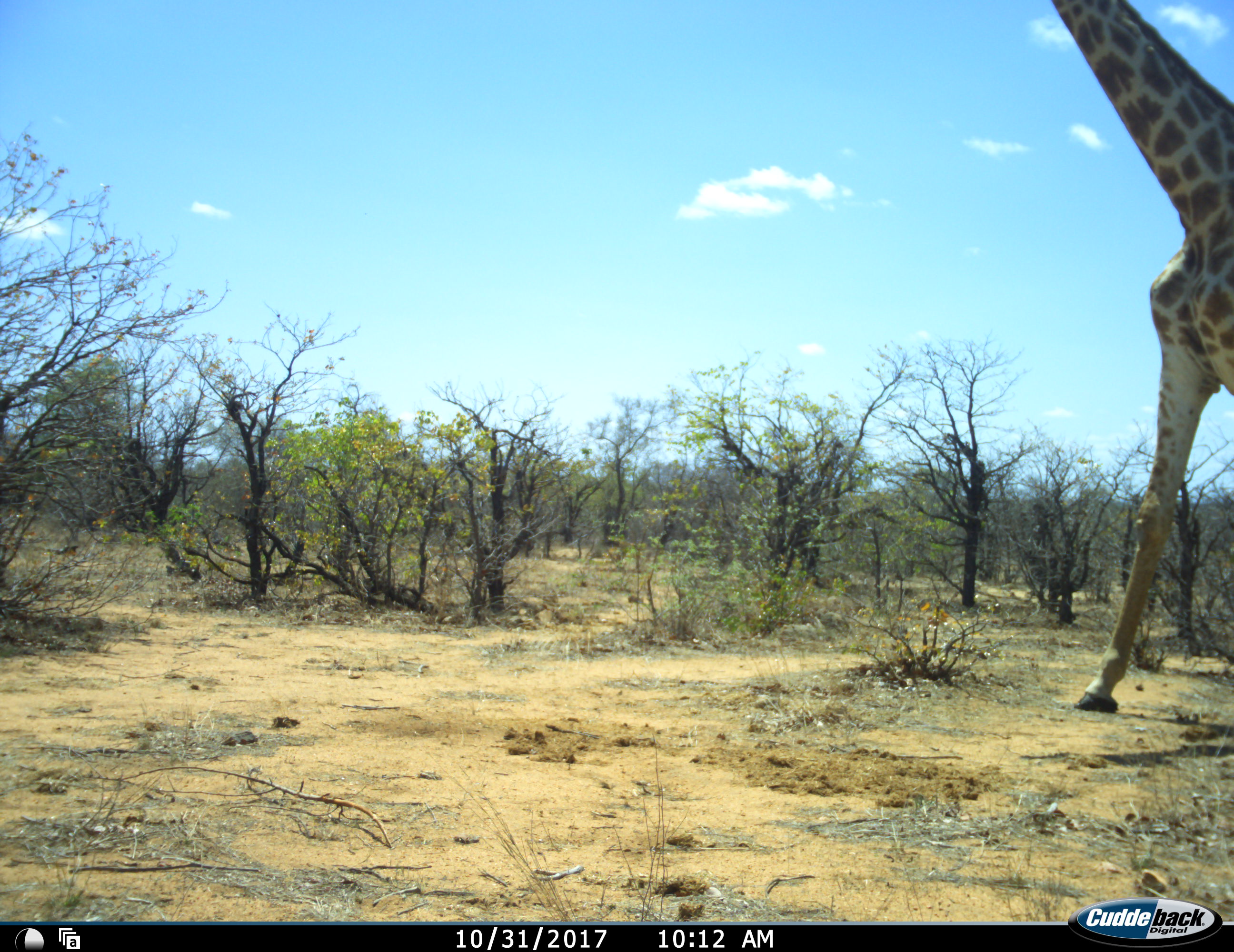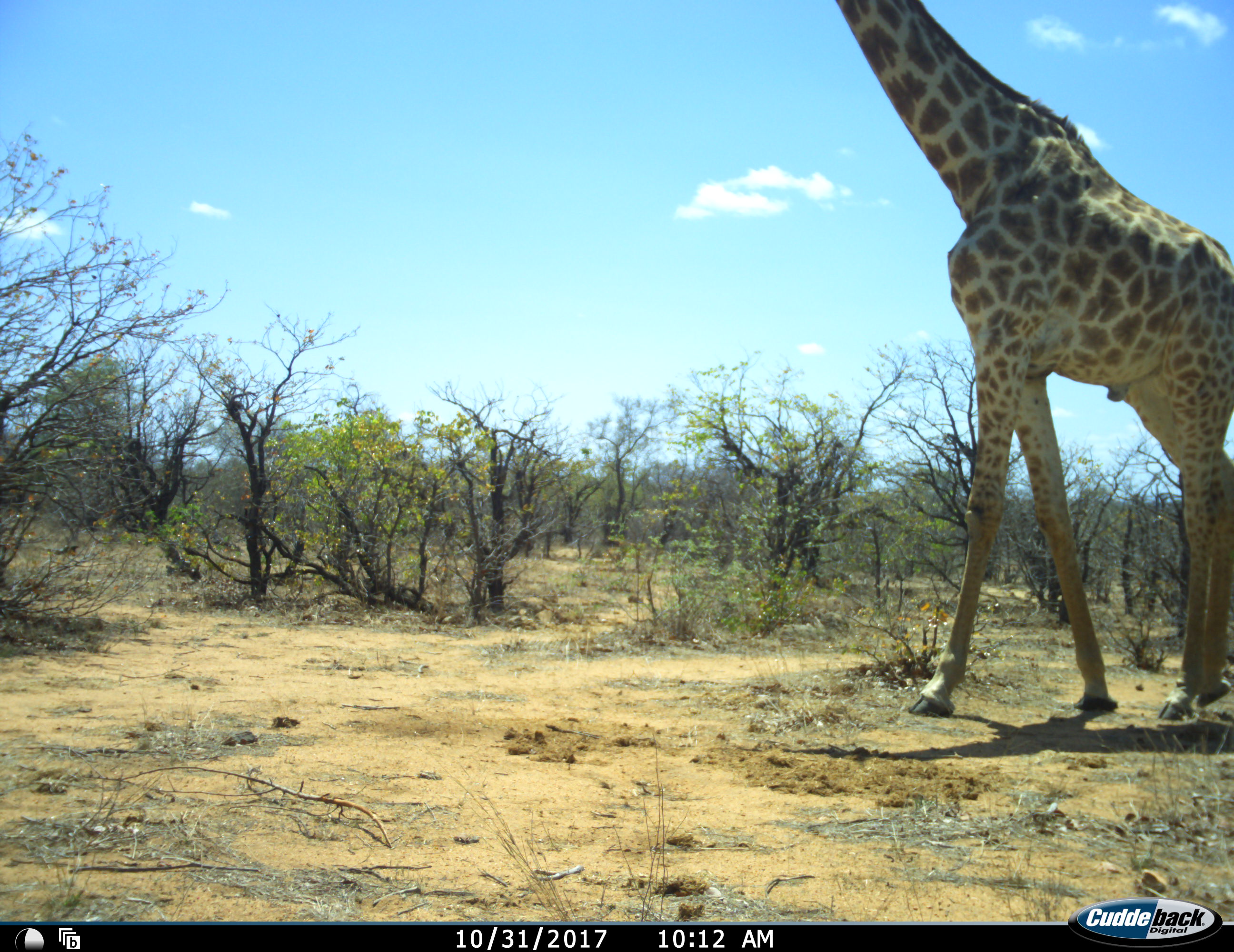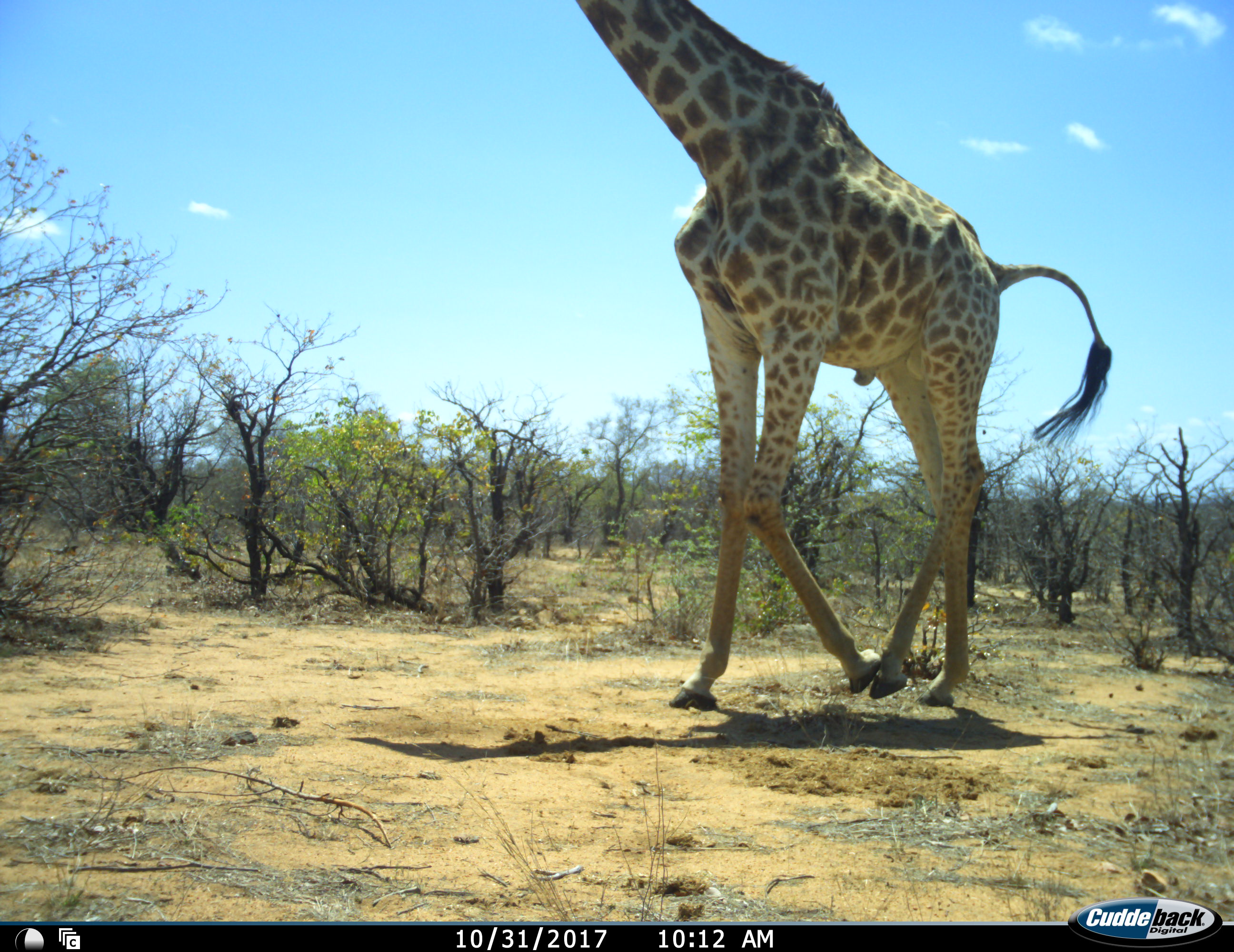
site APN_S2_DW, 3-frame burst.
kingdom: Animalia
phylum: Chordata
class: Mammalia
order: Artiodactyla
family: Giraffidae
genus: Giraffa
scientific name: Giraffa camelopardalis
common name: giraffe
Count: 1.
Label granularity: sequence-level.